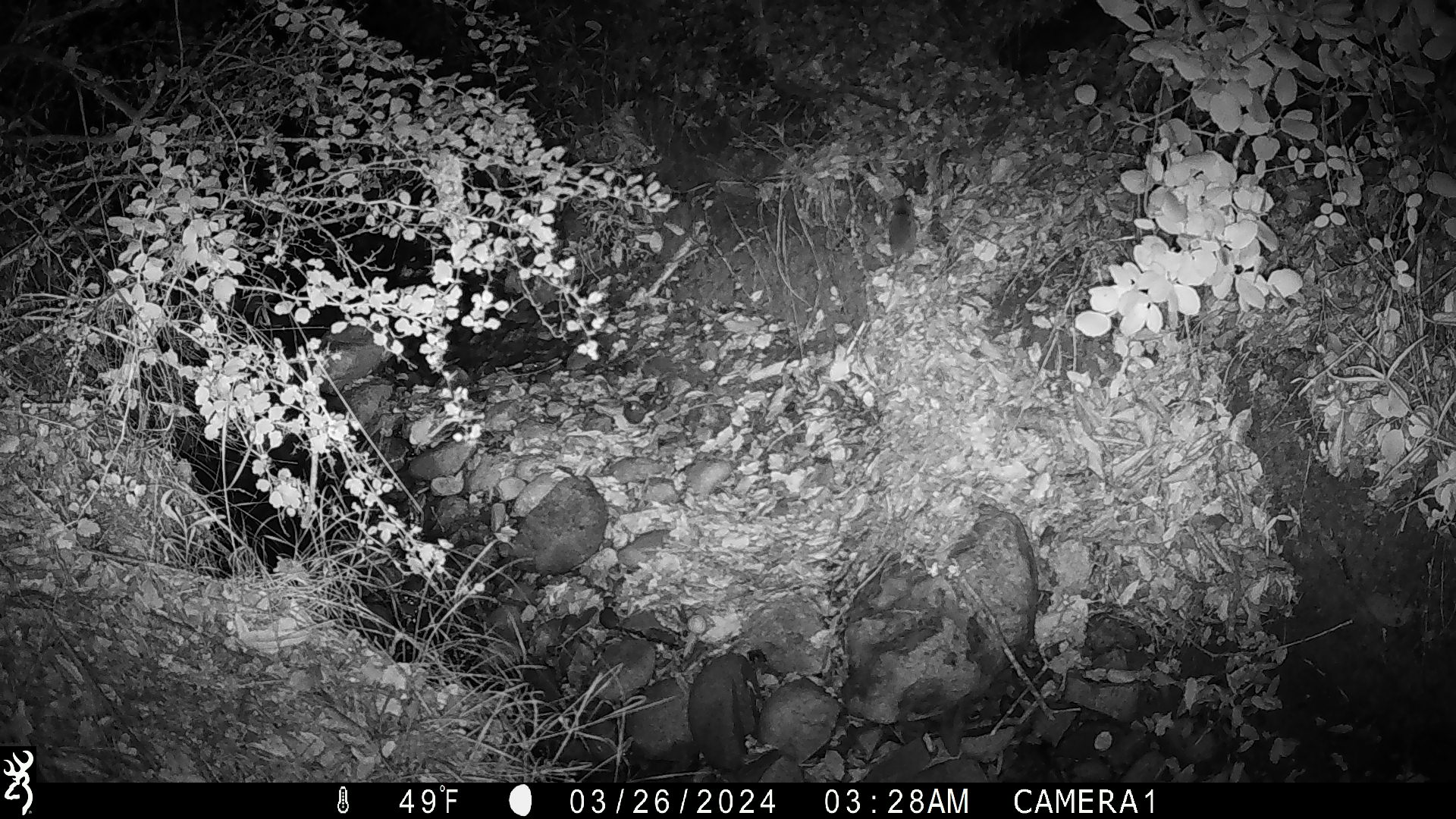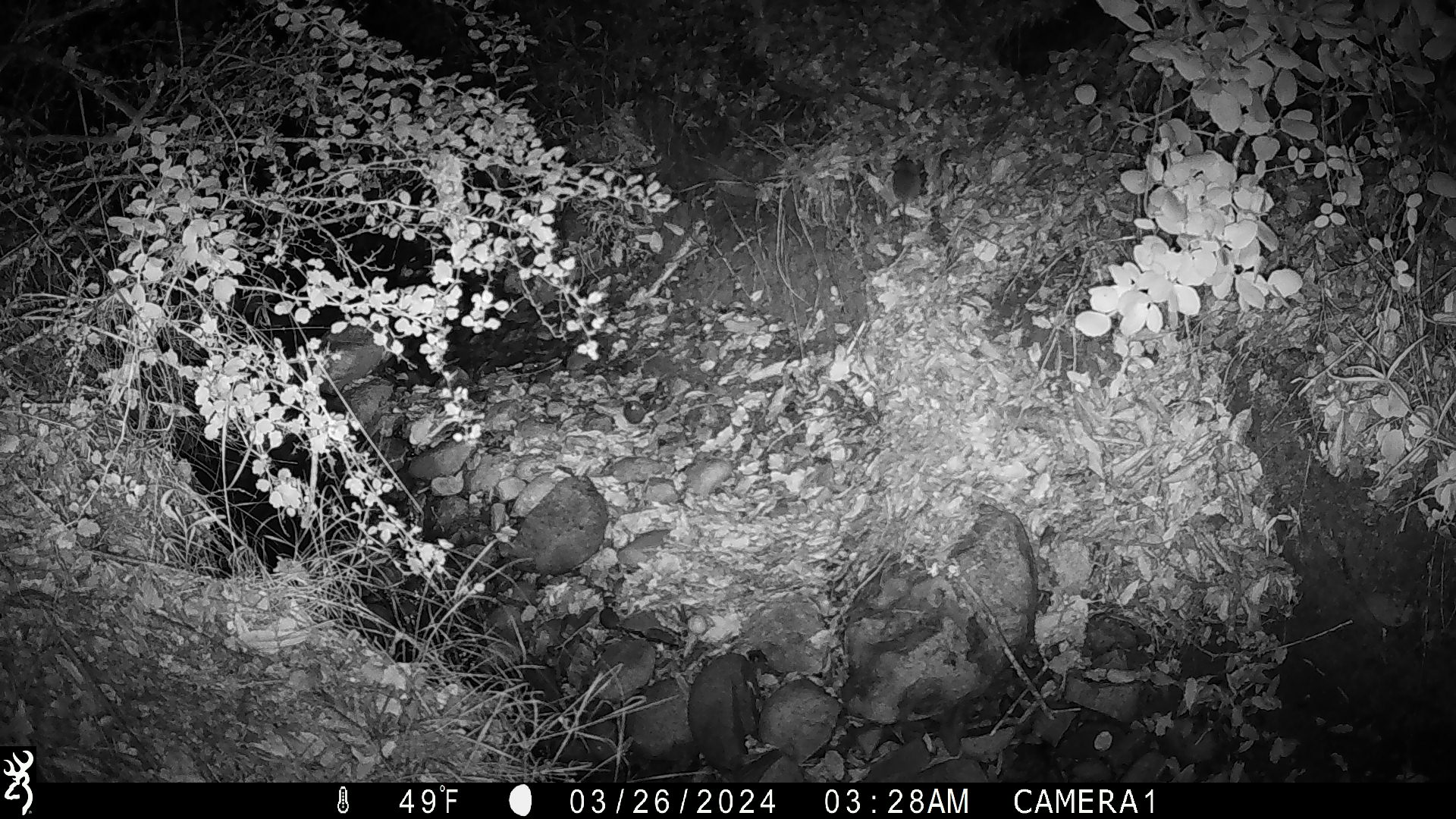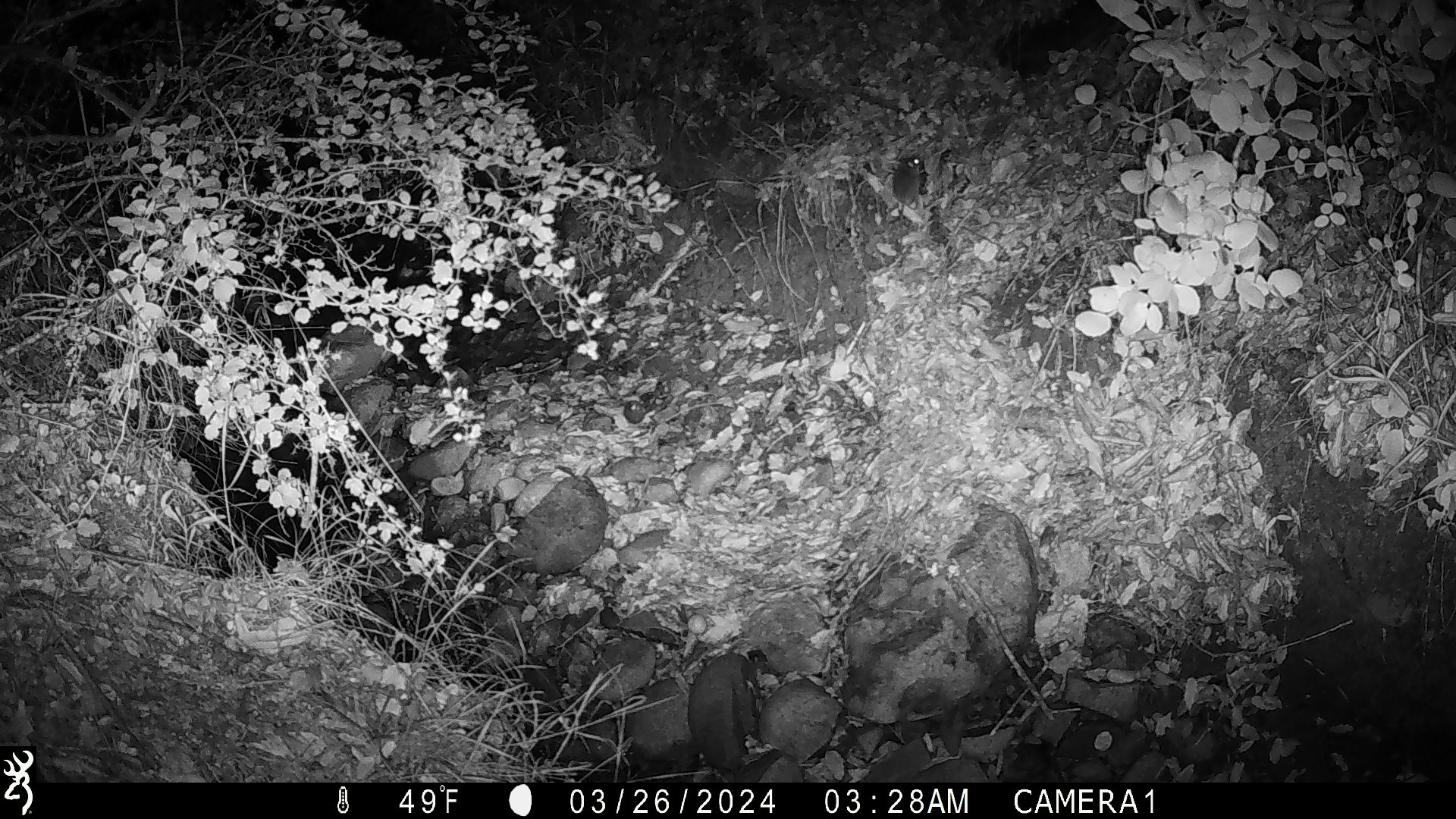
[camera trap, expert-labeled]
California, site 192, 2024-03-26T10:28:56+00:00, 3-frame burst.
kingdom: Animalia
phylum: Chordata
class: Mammalia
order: Rodentia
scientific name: Rodentia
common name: mouse or rat